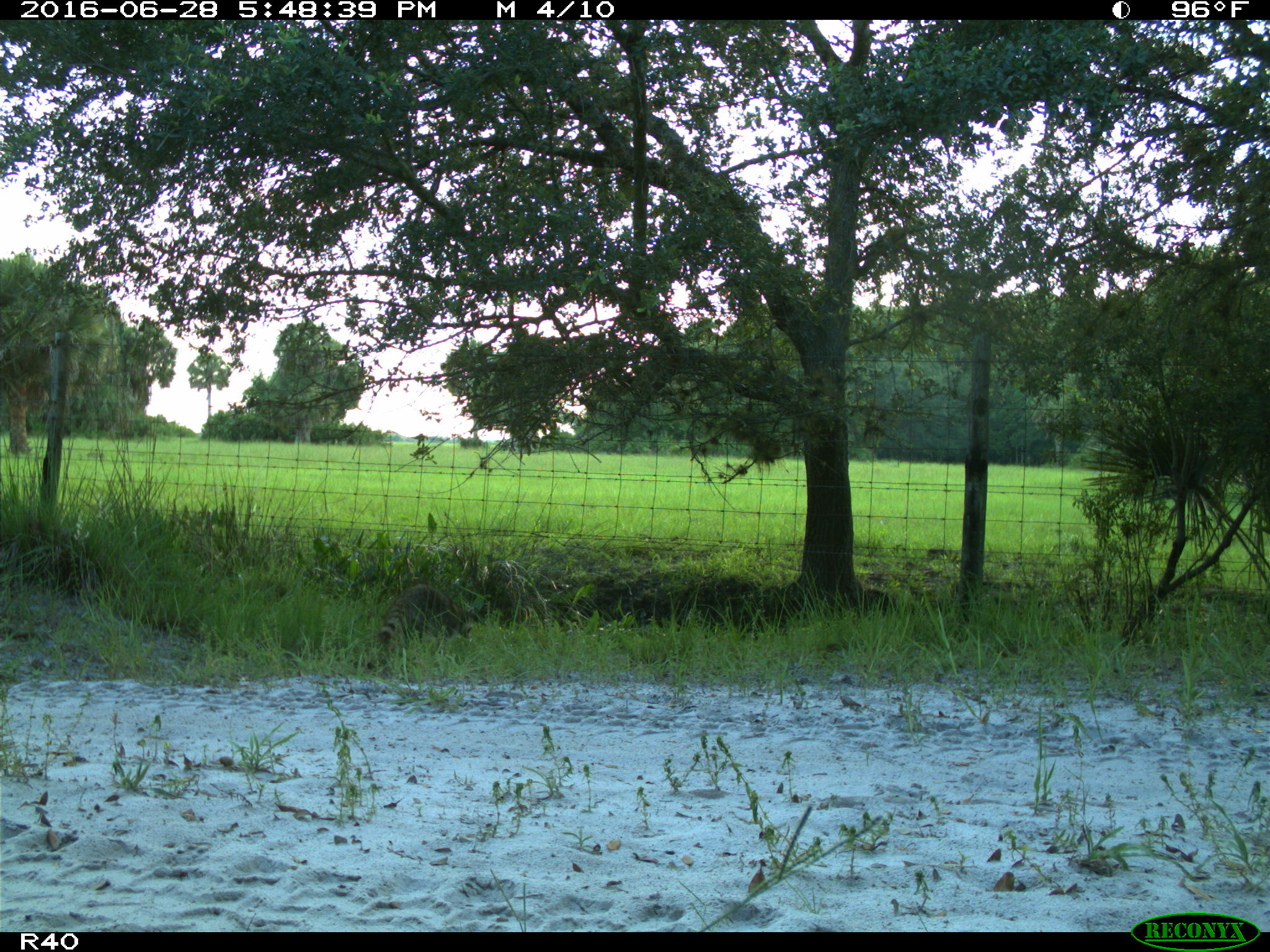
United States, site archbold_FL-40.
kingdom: Animalia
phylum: Chordata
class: Mammalia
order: Carnivora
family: Procyonidae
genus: Procyon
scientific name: Procyon lotor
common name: common raccoon